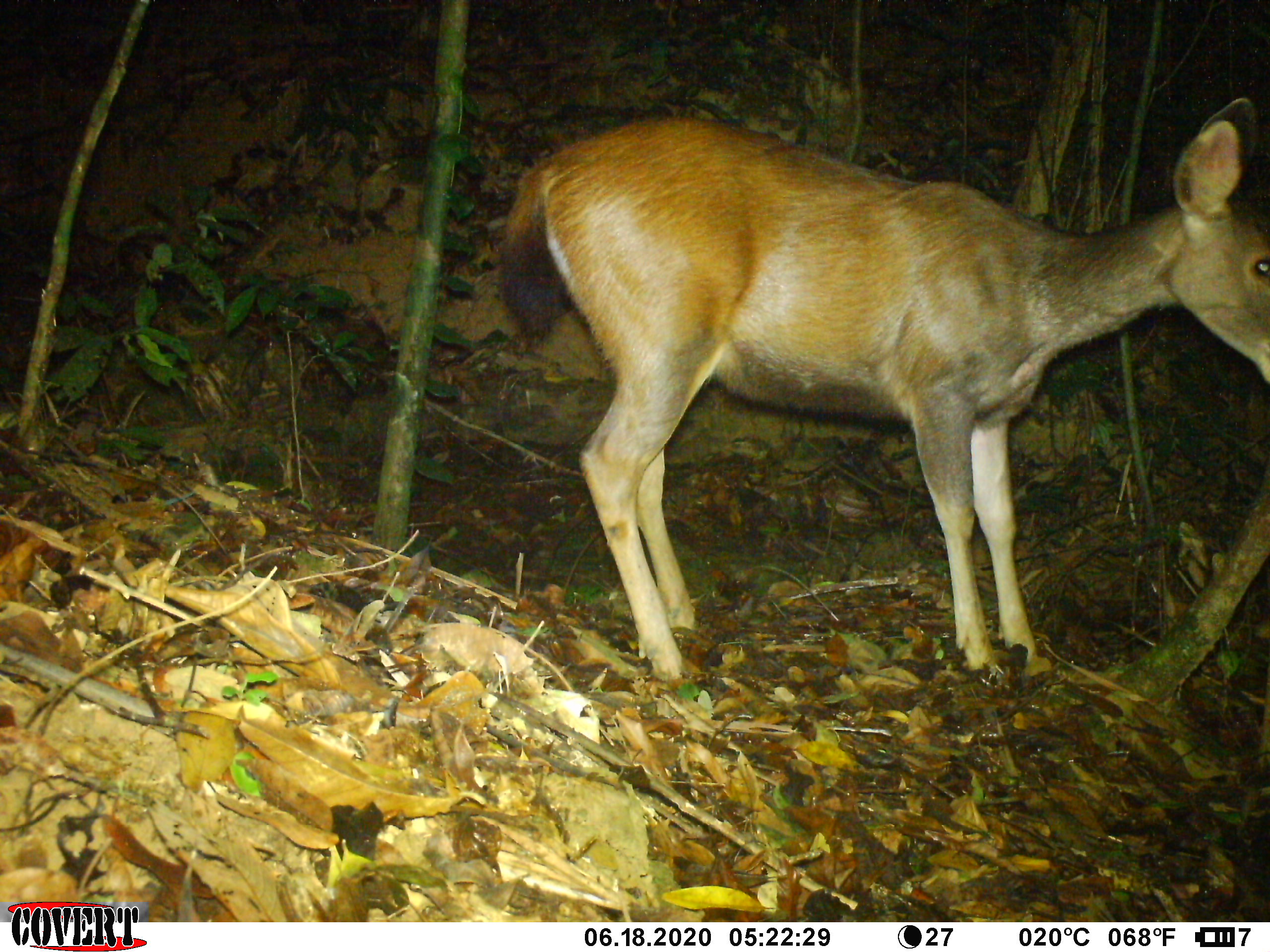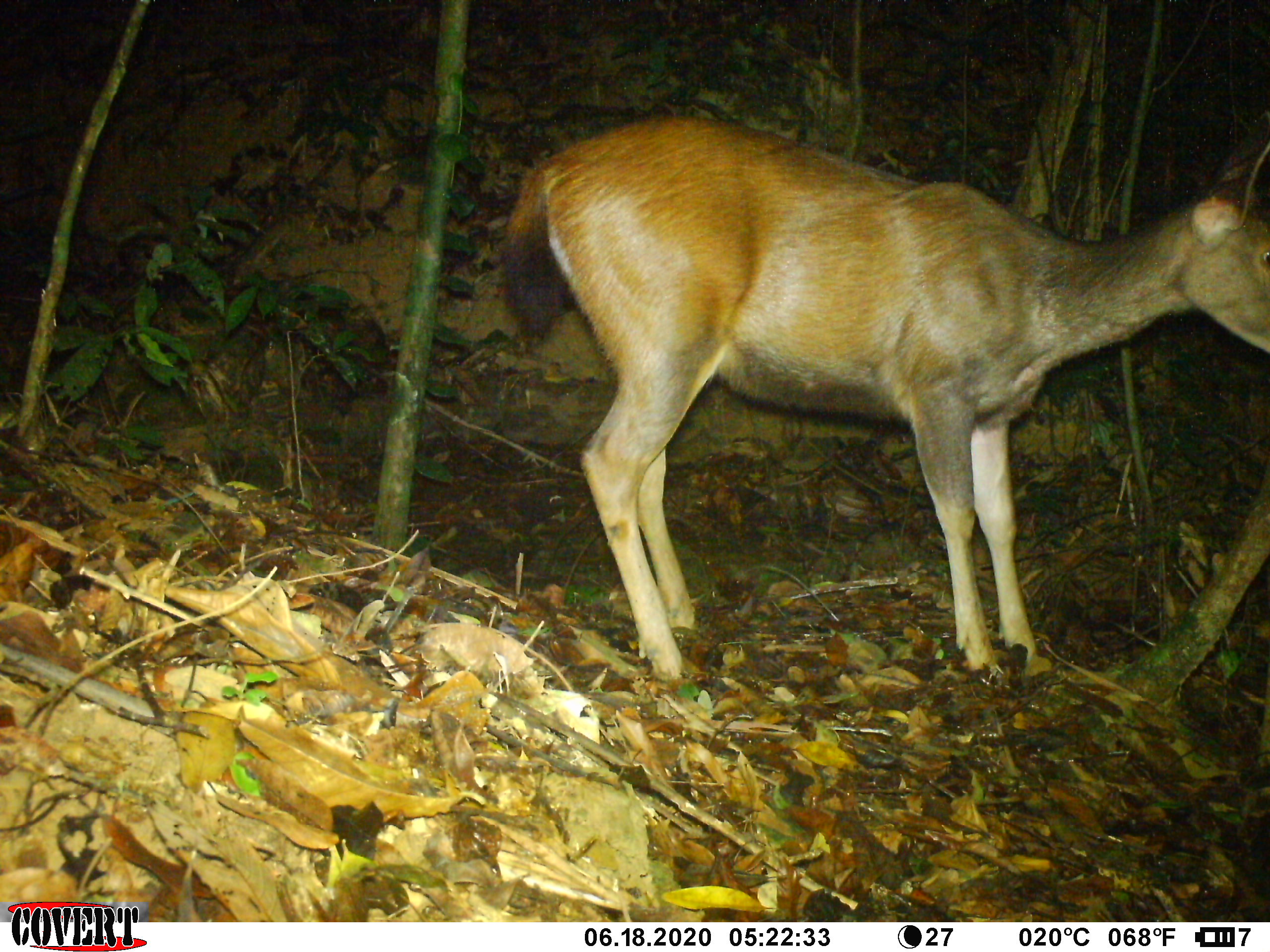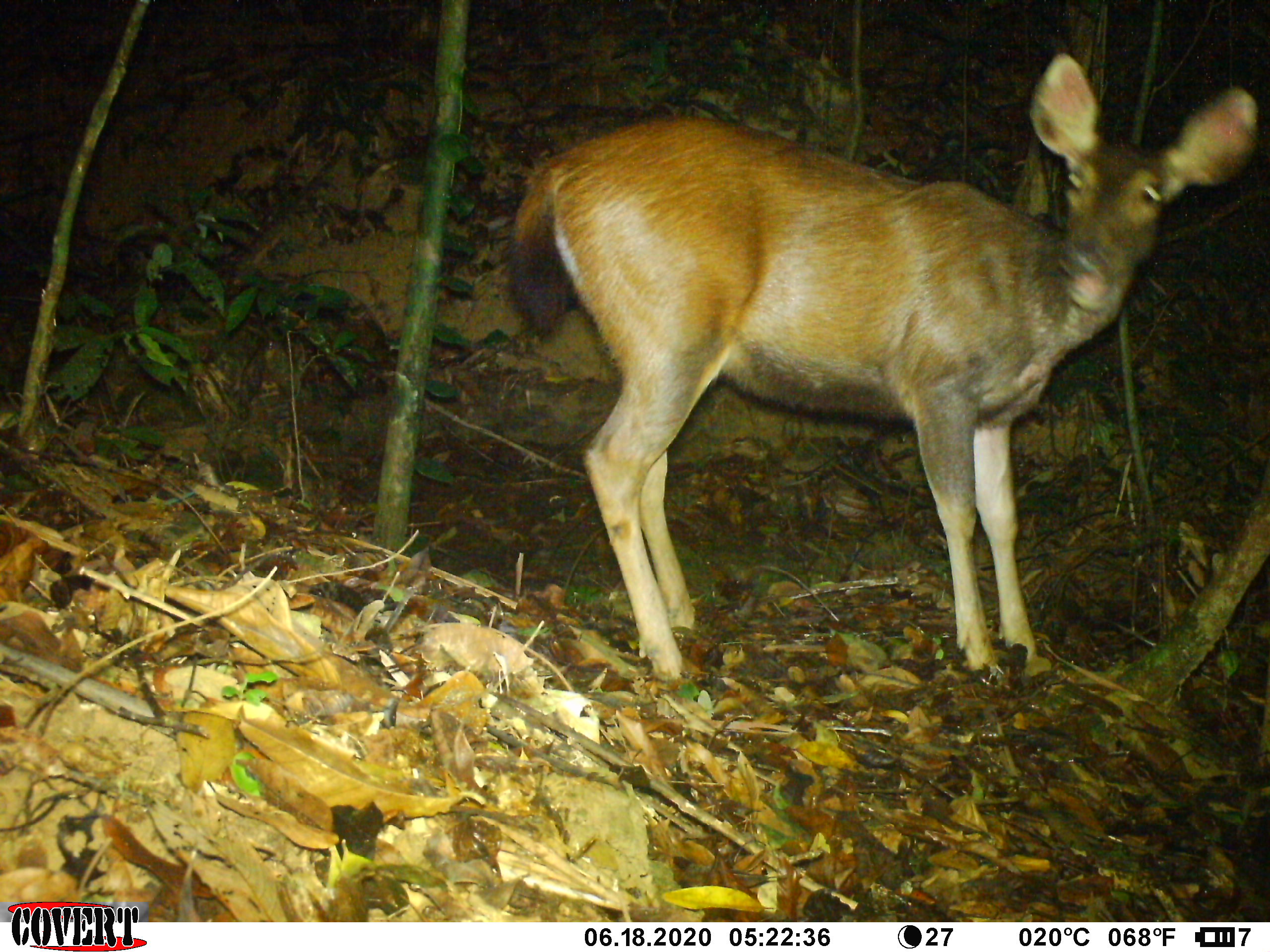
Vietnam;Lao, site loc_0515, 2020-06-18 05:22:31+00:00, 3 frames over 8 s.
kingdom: Animalia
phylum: Chordata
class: Mammalia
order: Artiodactyla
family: Cervidae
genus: Rusa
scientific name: Rusa unicolor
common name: sambar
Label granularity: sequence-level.